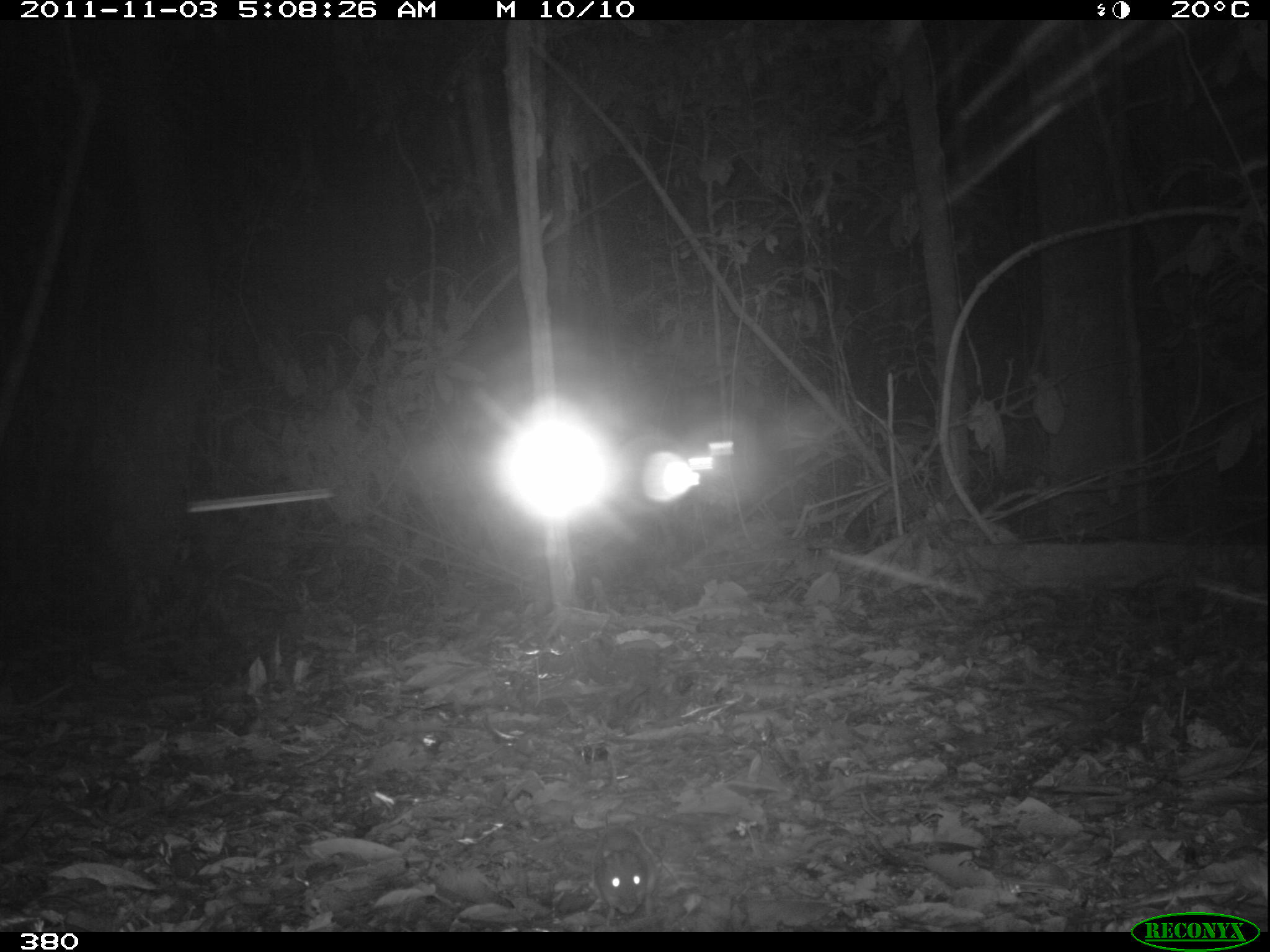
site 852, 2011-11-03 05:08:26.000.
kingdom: Animalia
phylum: Chordata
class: Mammalia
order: Rodentia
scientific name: Rodentia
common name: rodents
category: unknown rodent